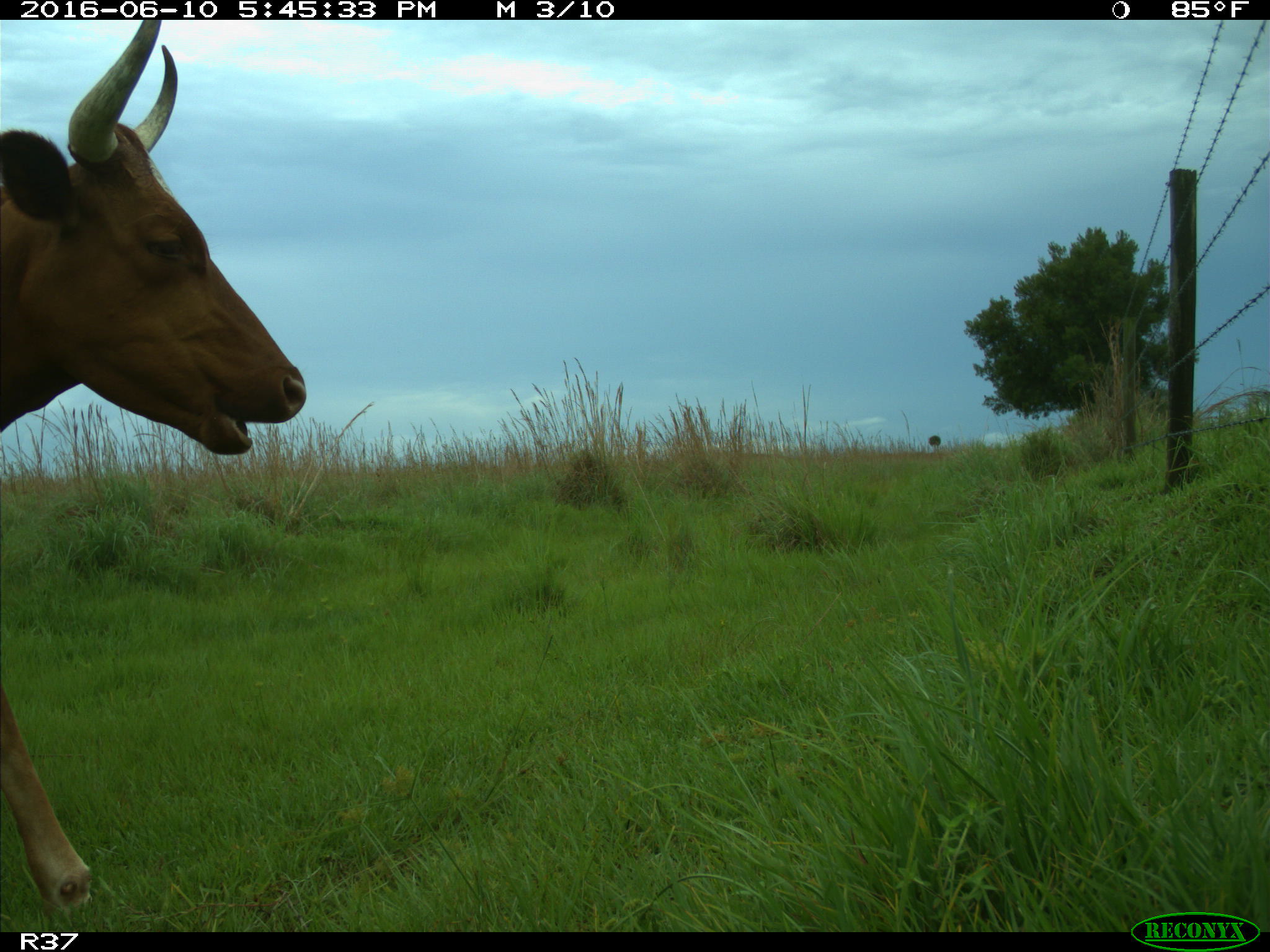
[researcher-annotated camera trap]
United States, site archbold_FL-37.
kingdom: Animalia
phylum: Chordata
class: Mammalia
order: Artiodactyla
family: Bovidae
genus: Bos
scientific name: Bos taurus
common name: domestic cow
Bos taurus (domestic cow).